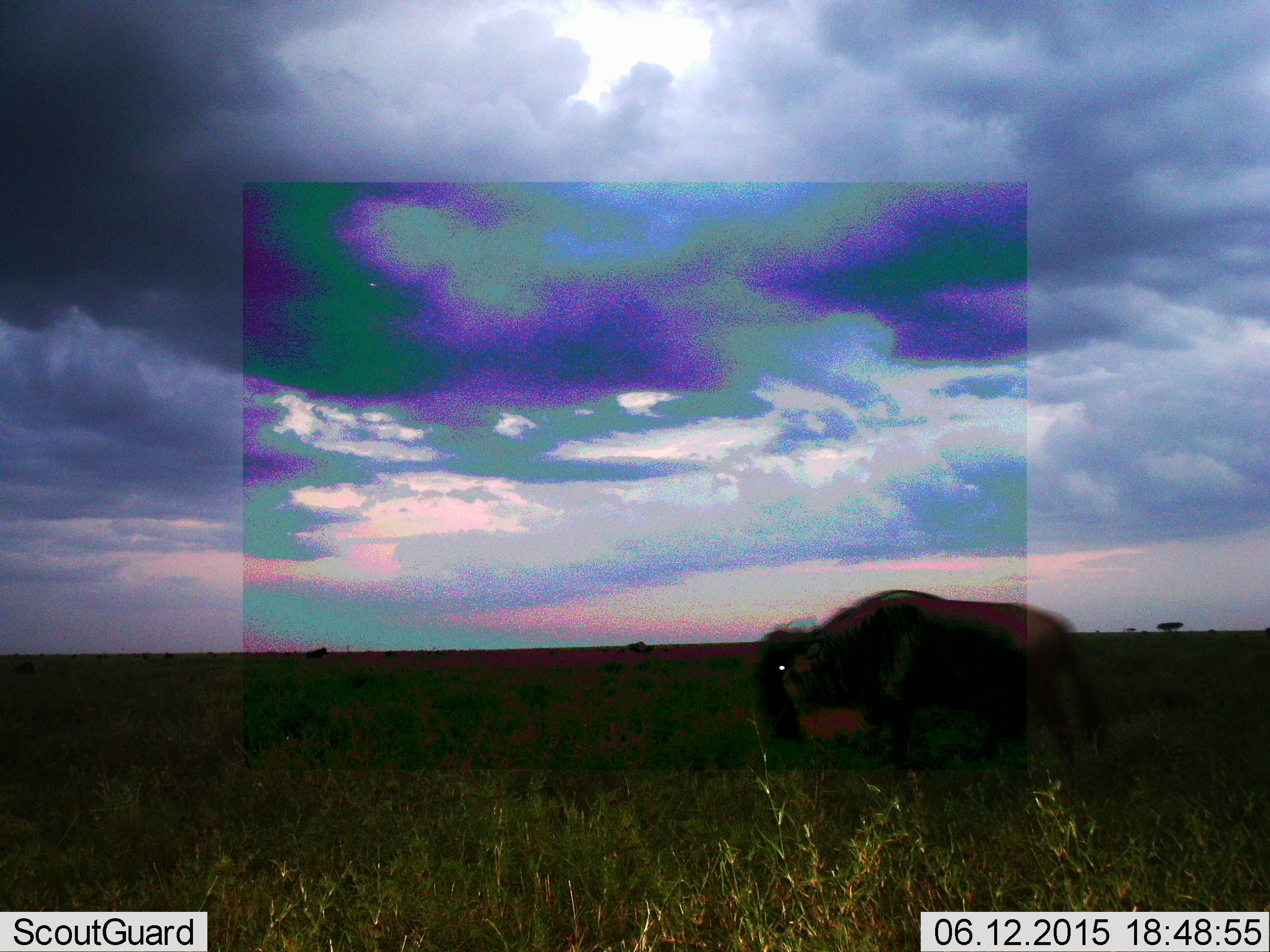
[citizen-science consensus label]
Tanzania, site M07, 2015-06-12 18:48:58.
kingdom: Animalia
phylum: Chordata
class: Mammalia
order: Artiodactyla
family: Bovidae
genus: Connochaetes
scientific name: Connochaetes taurinus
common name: blue wildebeest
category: wildebeest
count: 1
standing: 20%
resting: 0%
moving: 80%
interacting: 0%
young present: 0%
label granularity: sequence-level